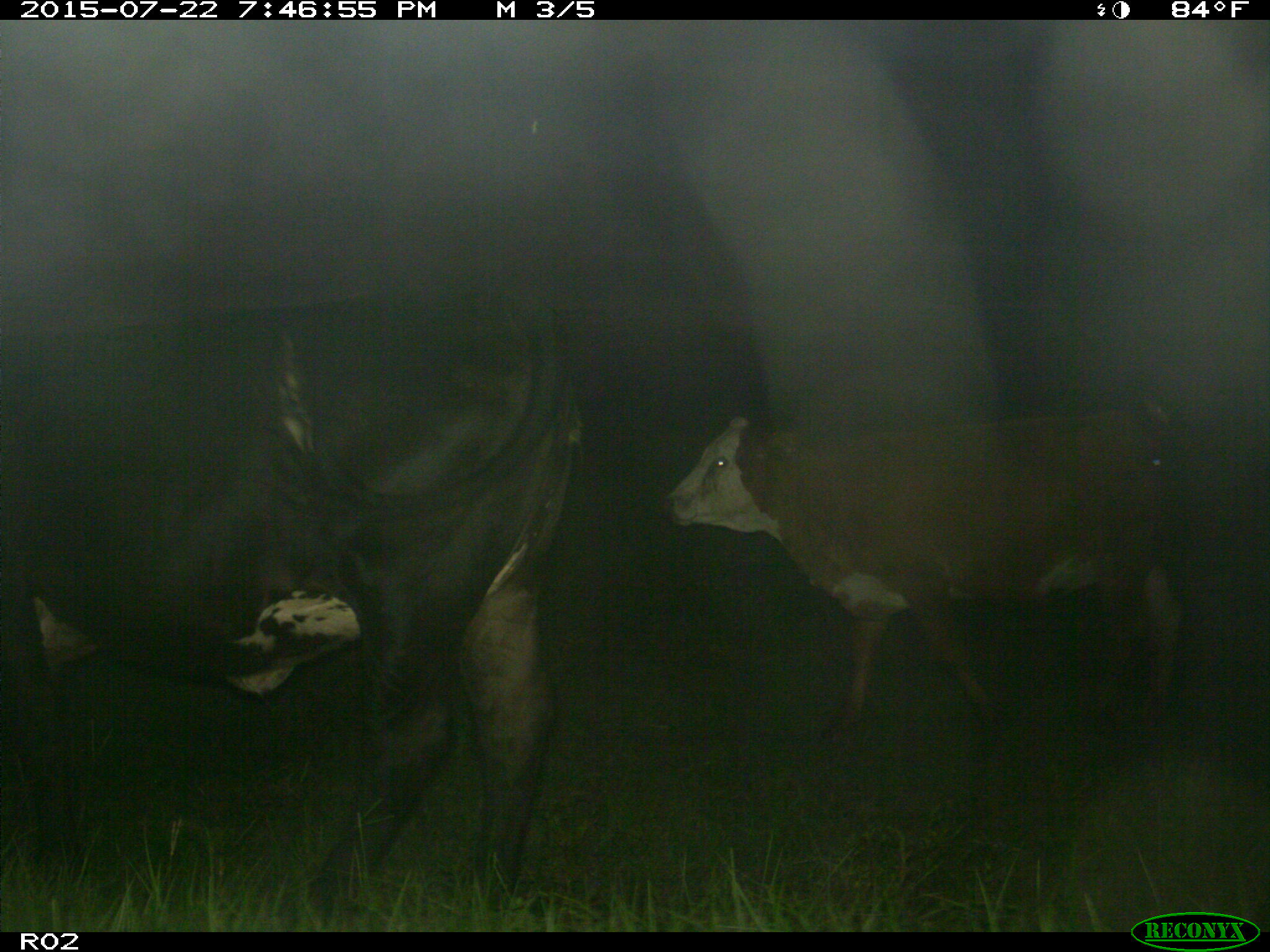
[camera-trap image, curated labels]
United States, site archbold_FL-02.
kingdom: Animalia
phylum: Chordata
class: Mammalia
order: Artiodactyla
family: Bovidae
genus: Bos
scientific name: Bos taurus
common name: domestic cow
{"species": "Bos taurus (domestic cow)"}